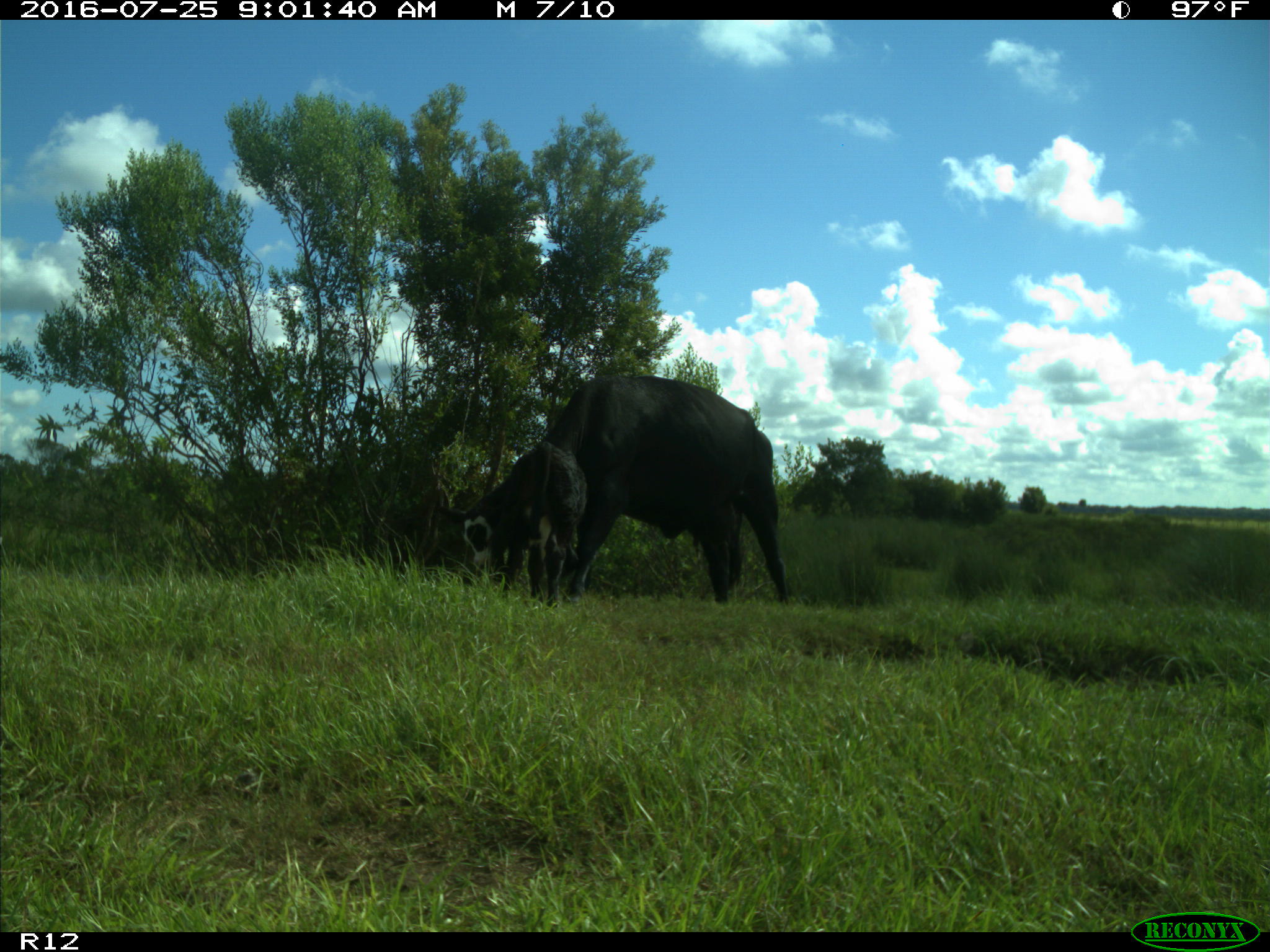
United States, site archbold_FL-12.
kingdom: Animalia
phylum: Chordata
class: Mammalia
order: Artiodactyla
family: Bovidae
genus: Bos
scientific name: Bos taurus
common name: domestic cow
Bos taurus (domestic cow).